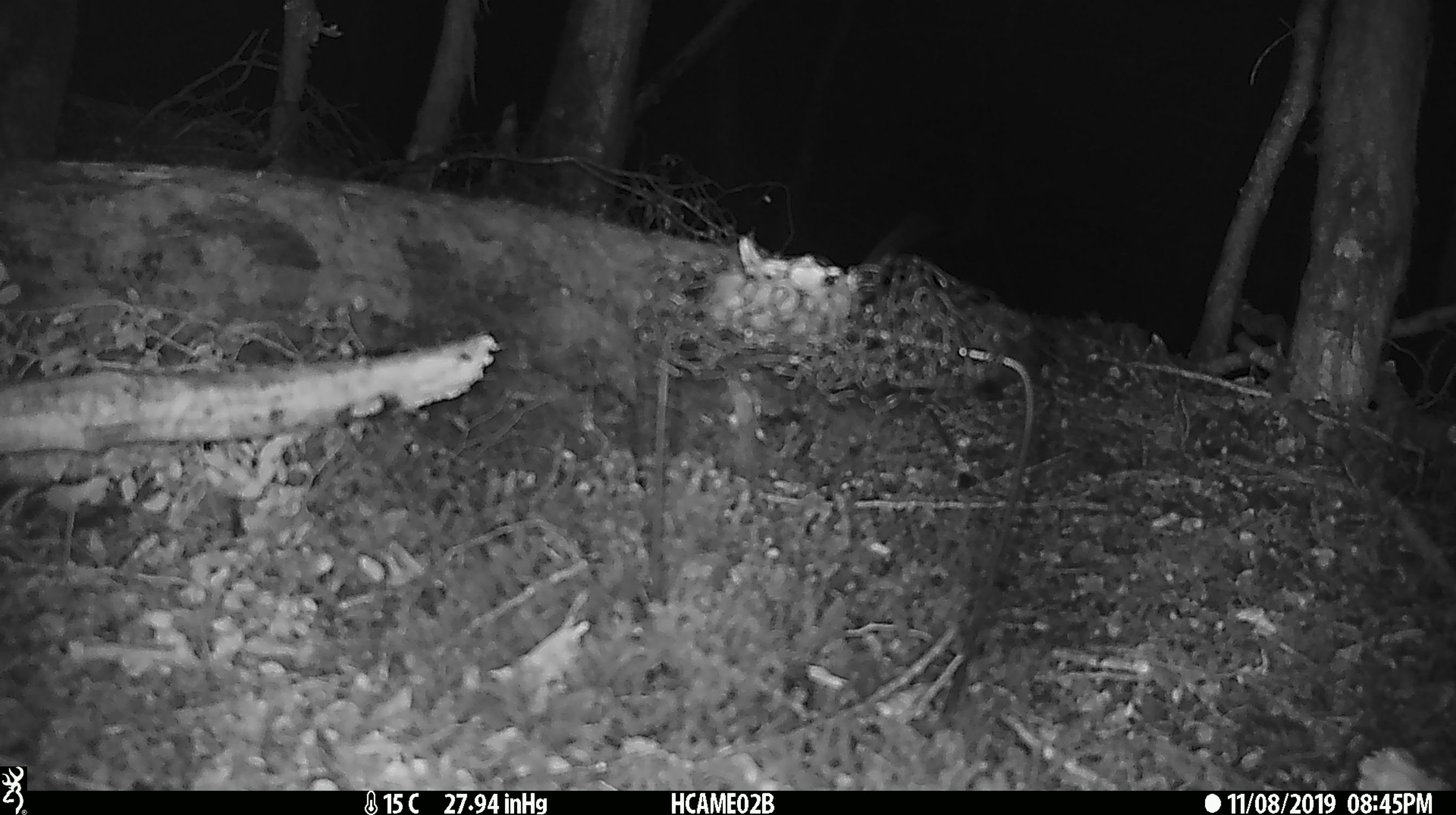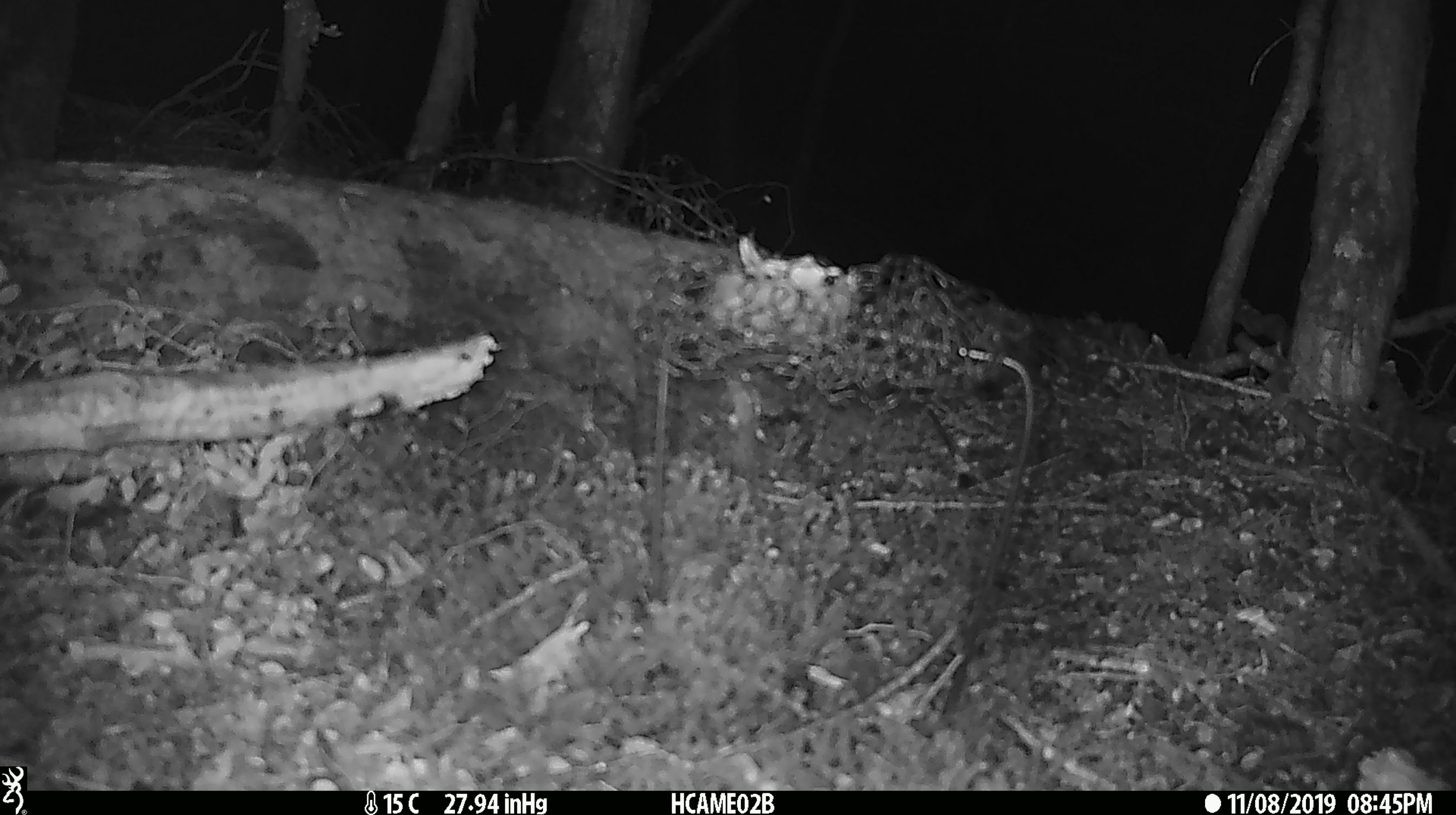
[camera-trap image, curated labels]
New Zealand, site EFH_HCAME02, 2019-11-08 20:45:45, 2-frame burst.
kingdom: Animalia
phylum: Chordata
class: Mammalia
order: Rodentia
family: Muridae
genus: Mus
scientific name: Mus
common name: mouse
Mouse (Mus).